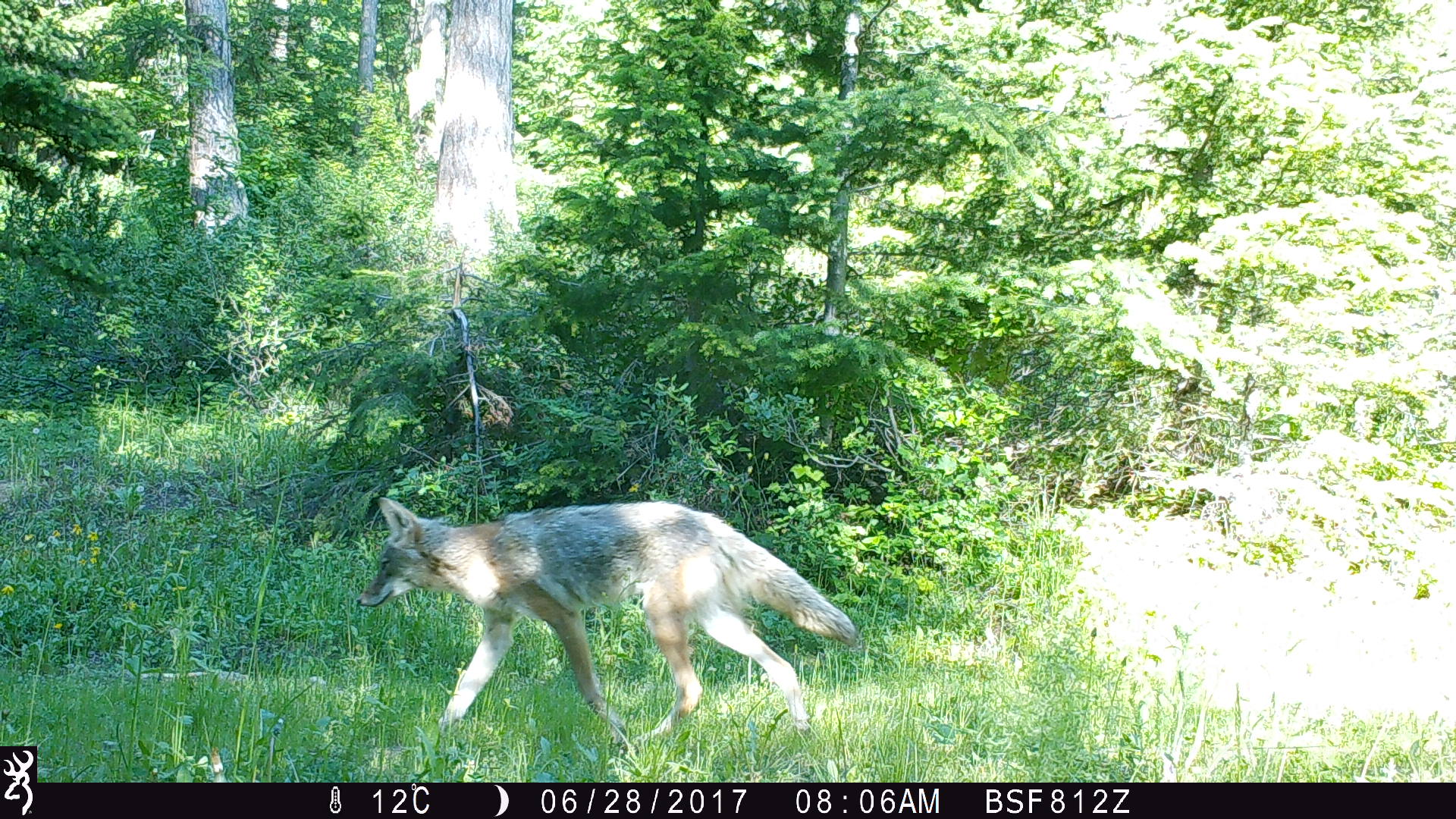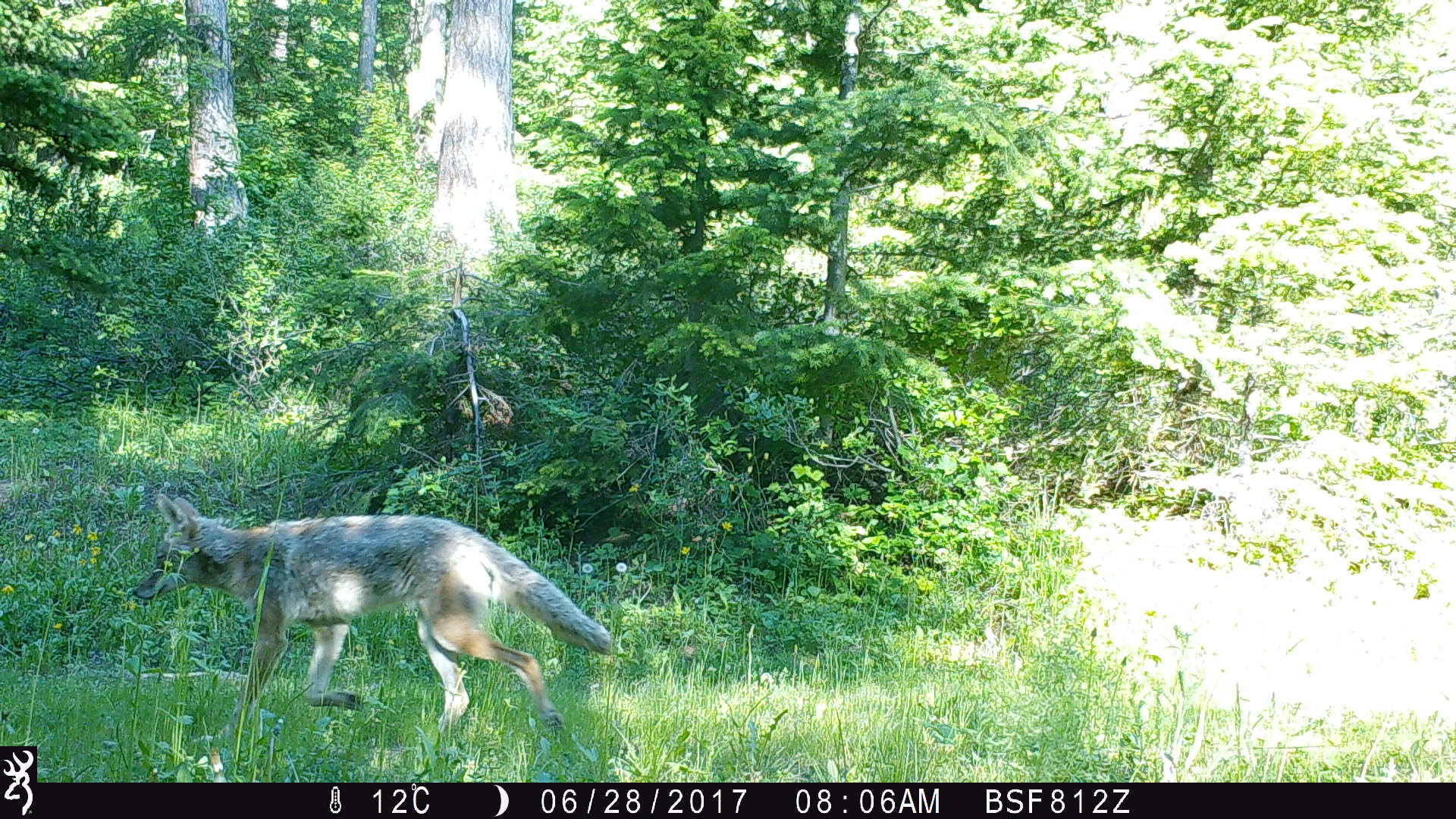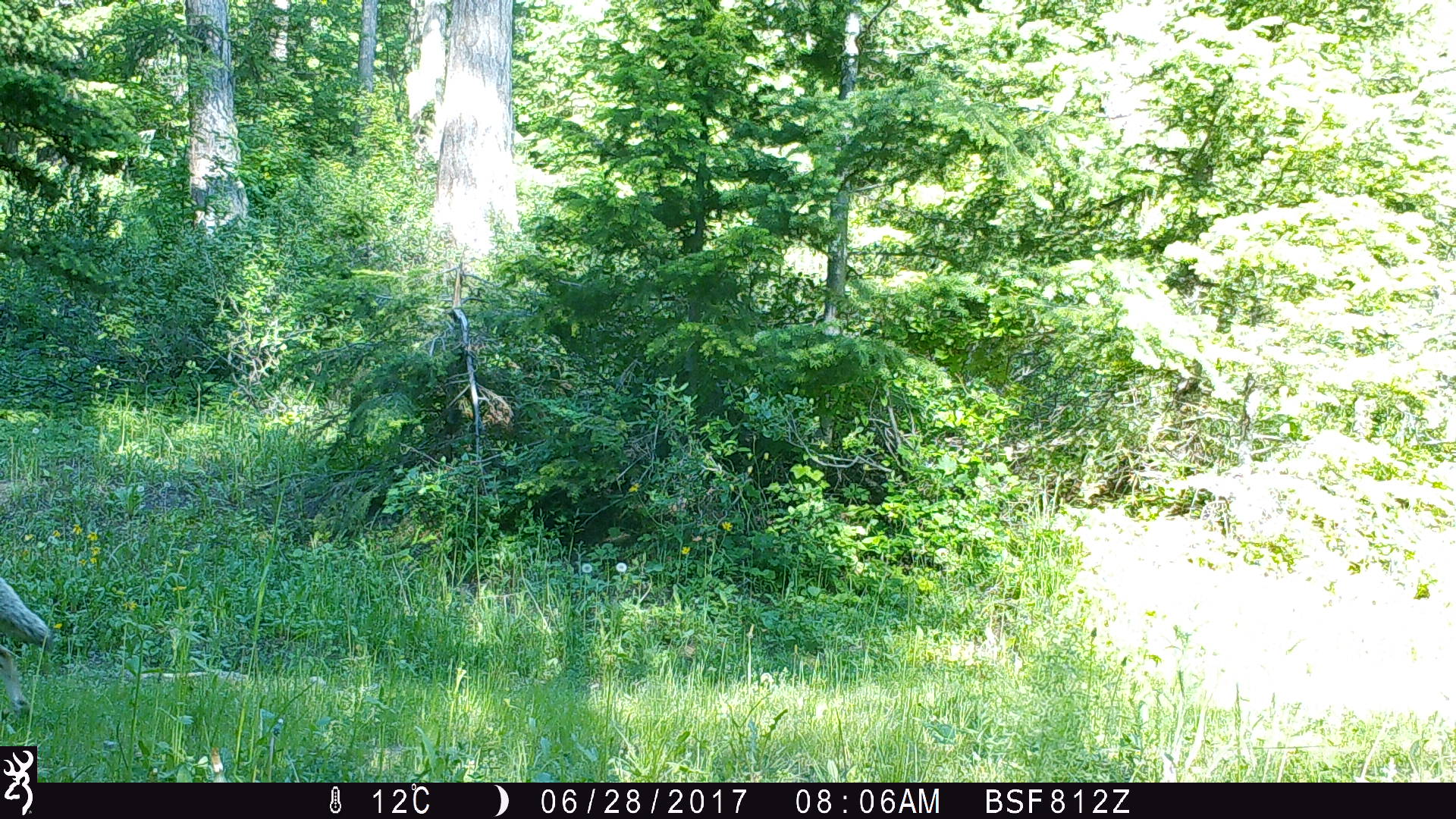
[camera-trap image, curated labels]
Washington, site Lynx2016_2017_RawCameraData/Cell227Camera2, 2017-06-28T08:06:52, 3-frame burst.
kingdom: Animalia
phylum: Chordata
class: Mammalia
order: Carnivora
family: Canidae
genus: Canis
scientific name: Canis latrans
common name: coyote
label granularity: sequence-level